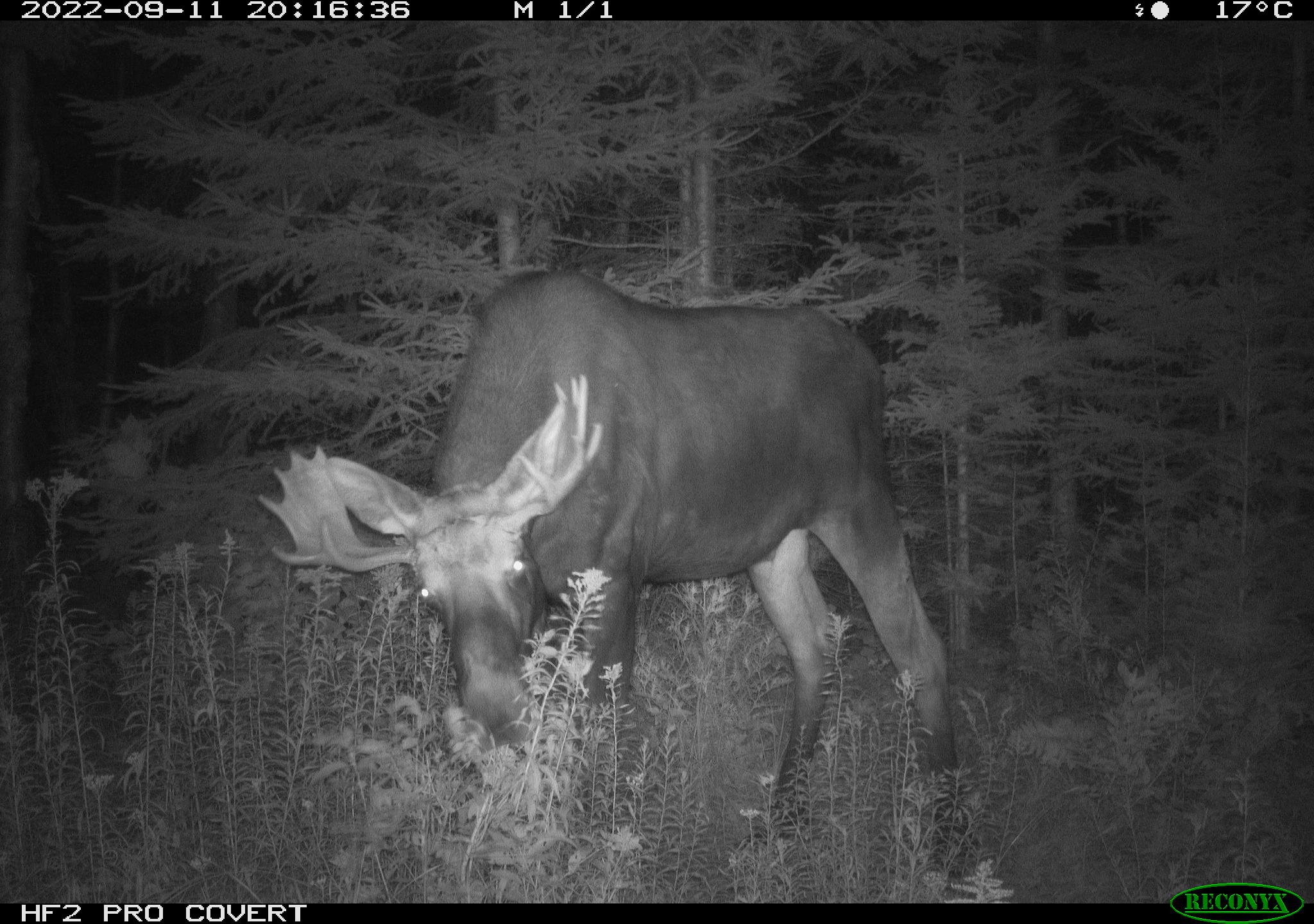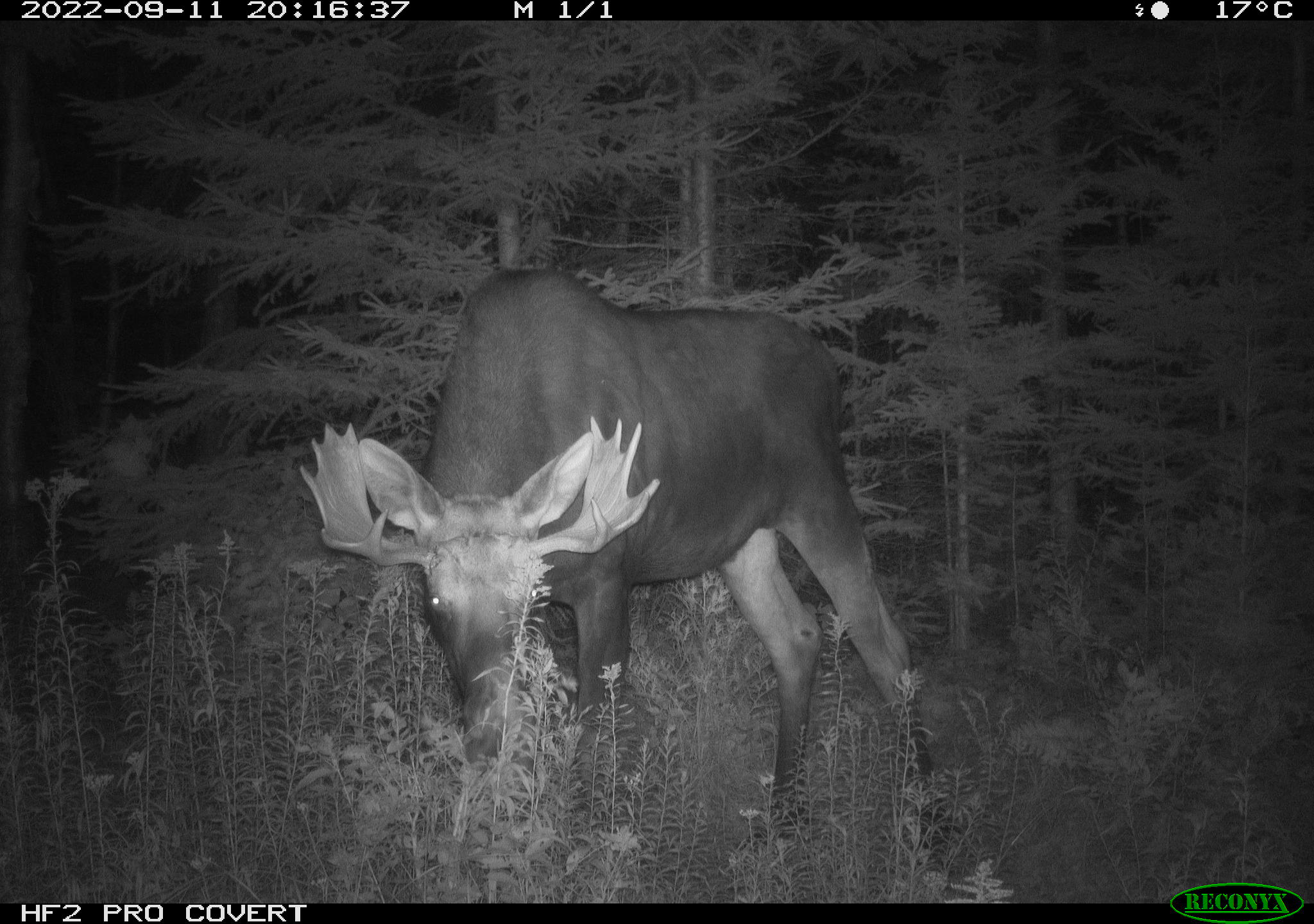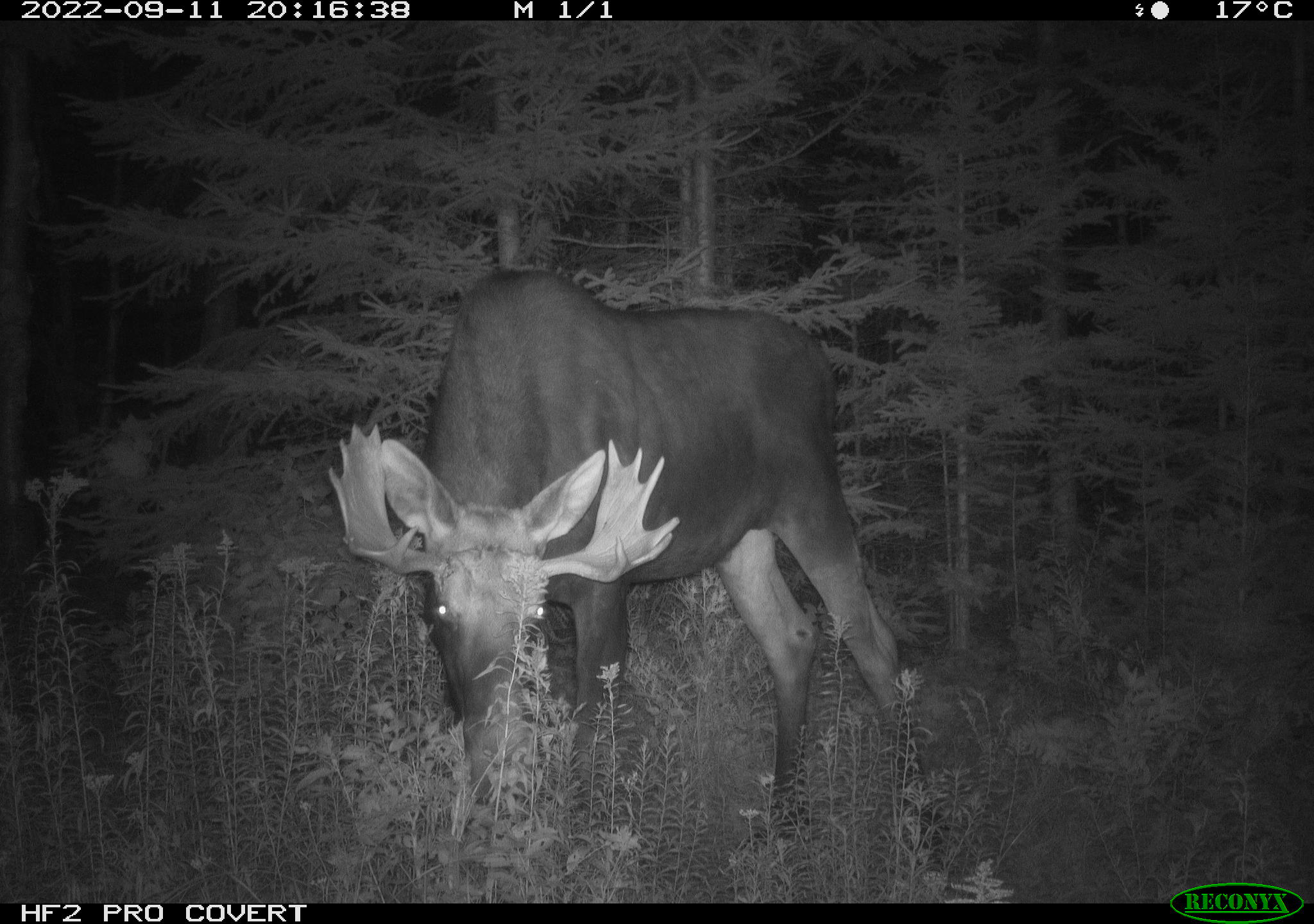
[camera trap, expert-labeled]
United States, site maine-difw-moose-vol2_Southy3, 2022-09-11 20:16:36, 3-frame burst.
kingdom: Animalia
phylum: Chordata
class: Mammalia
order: Artiodactyla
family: Cervidae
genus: Alces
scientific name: Alces alces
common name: moose